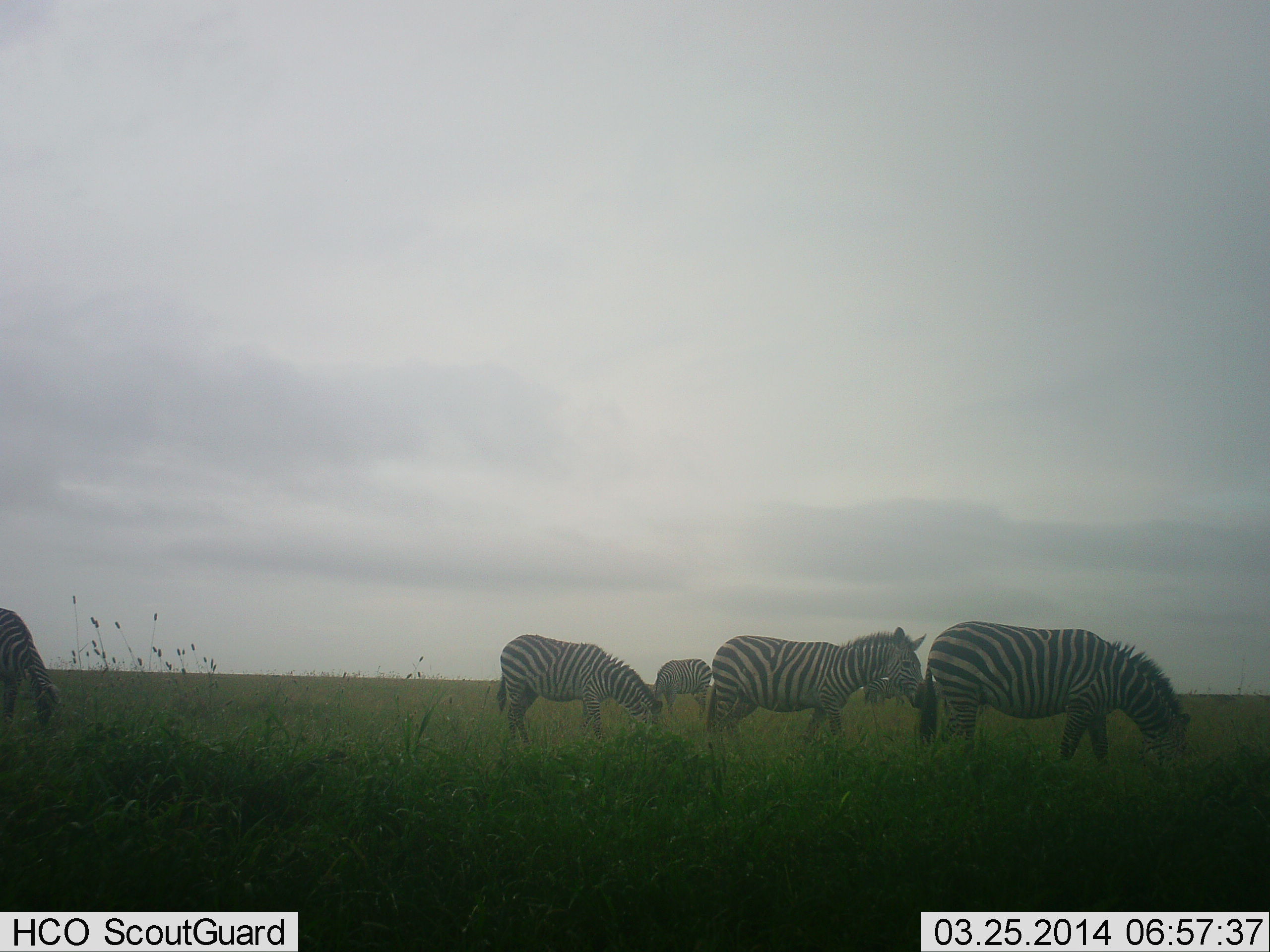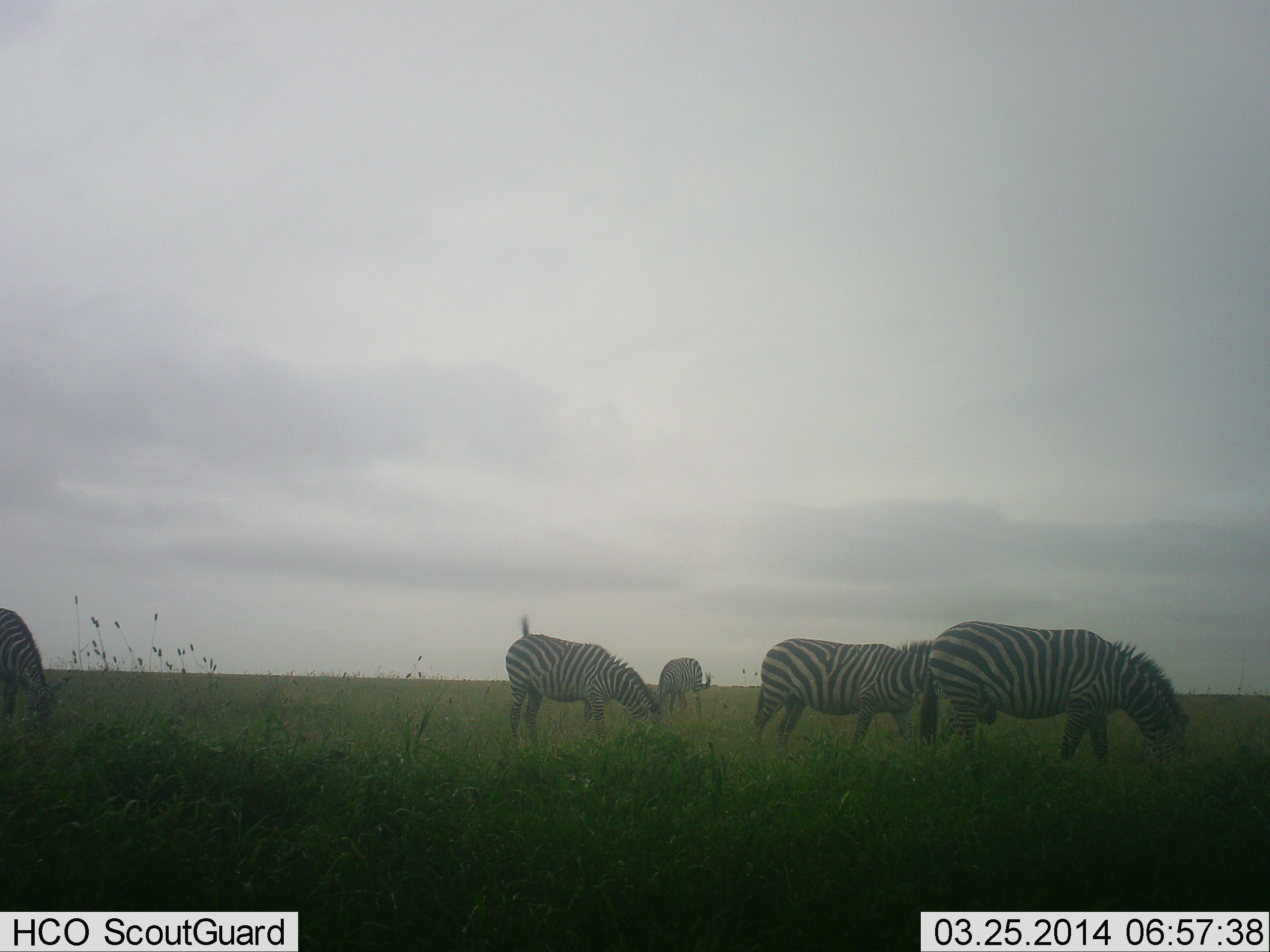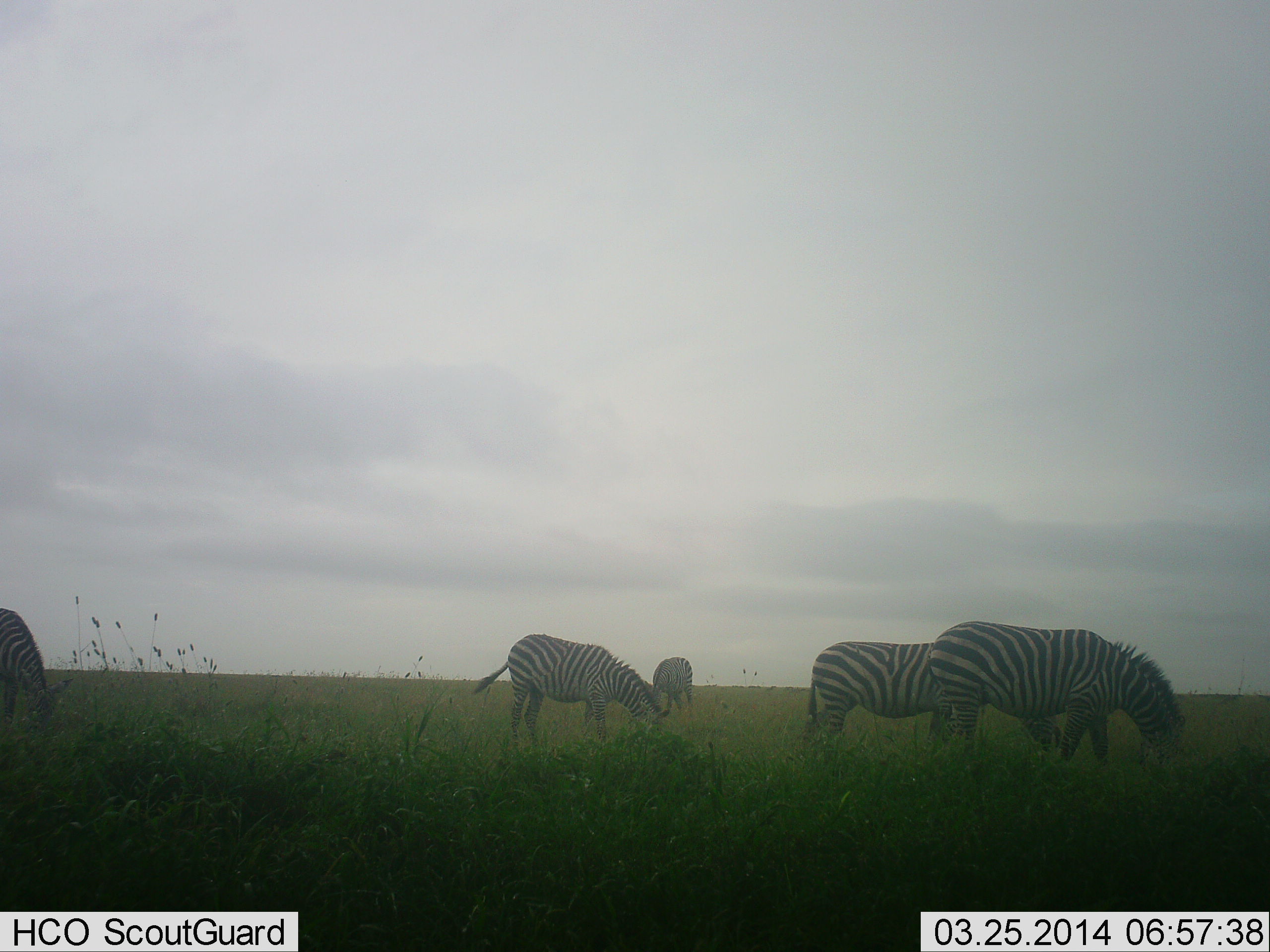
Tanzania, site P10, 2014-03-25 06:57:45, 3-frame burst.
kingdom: Animalia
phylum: Chordata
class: Mammalia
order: Perissodactyla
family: Equidae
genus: Equus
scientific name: Equus quagga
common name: plains zebra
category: zebra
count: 5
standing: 38%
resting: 2%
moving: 36%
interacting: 0%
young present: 0%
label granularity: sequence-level